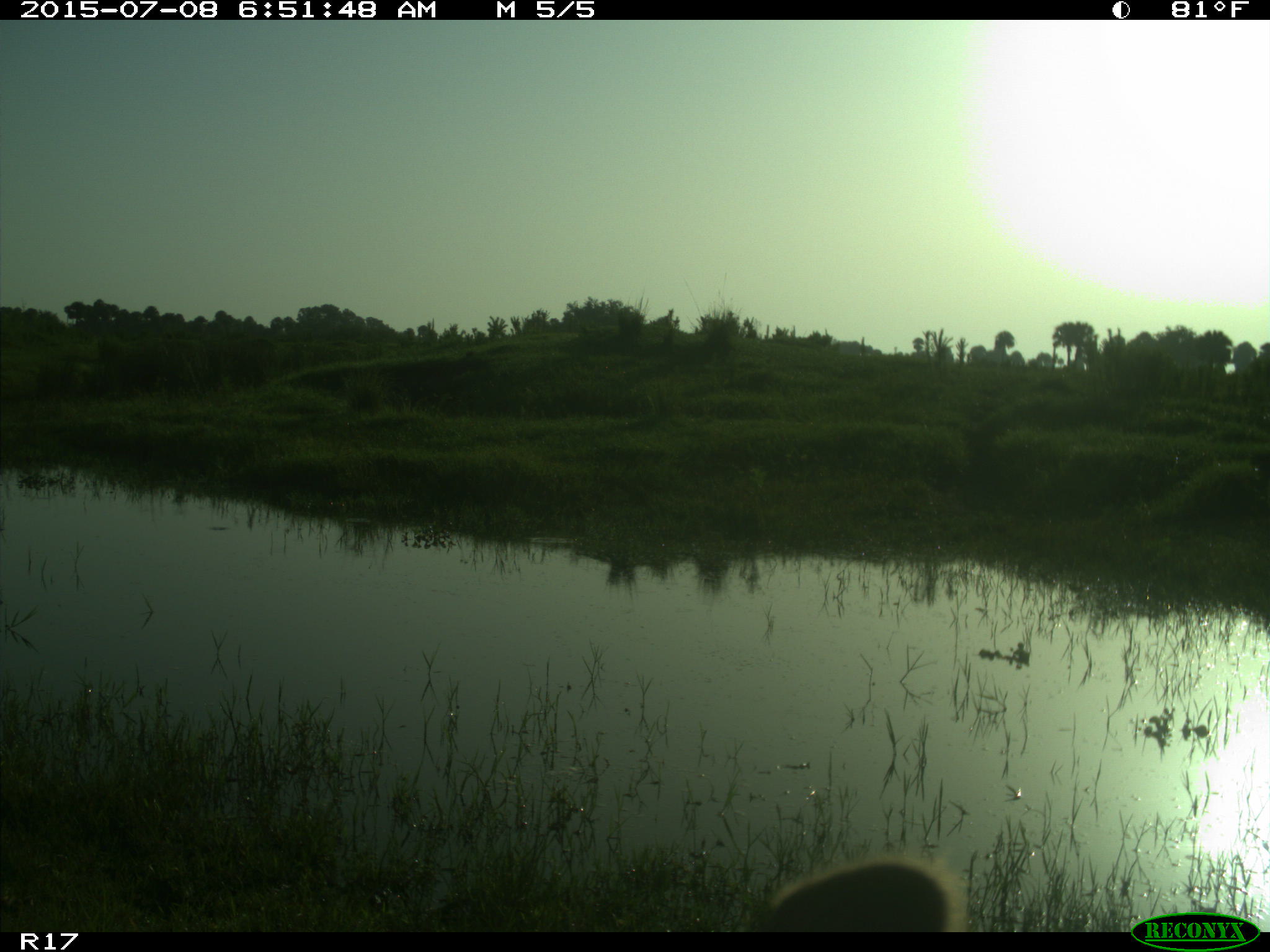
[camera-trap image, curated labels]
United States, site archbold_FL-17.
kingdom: Animalia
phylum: Chordata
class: Mammalia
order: Artiodactyla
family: Bovidae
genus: Bos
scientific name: Bos taurus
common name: domestic cow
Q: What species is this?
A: Bos taurus (domestic cow).